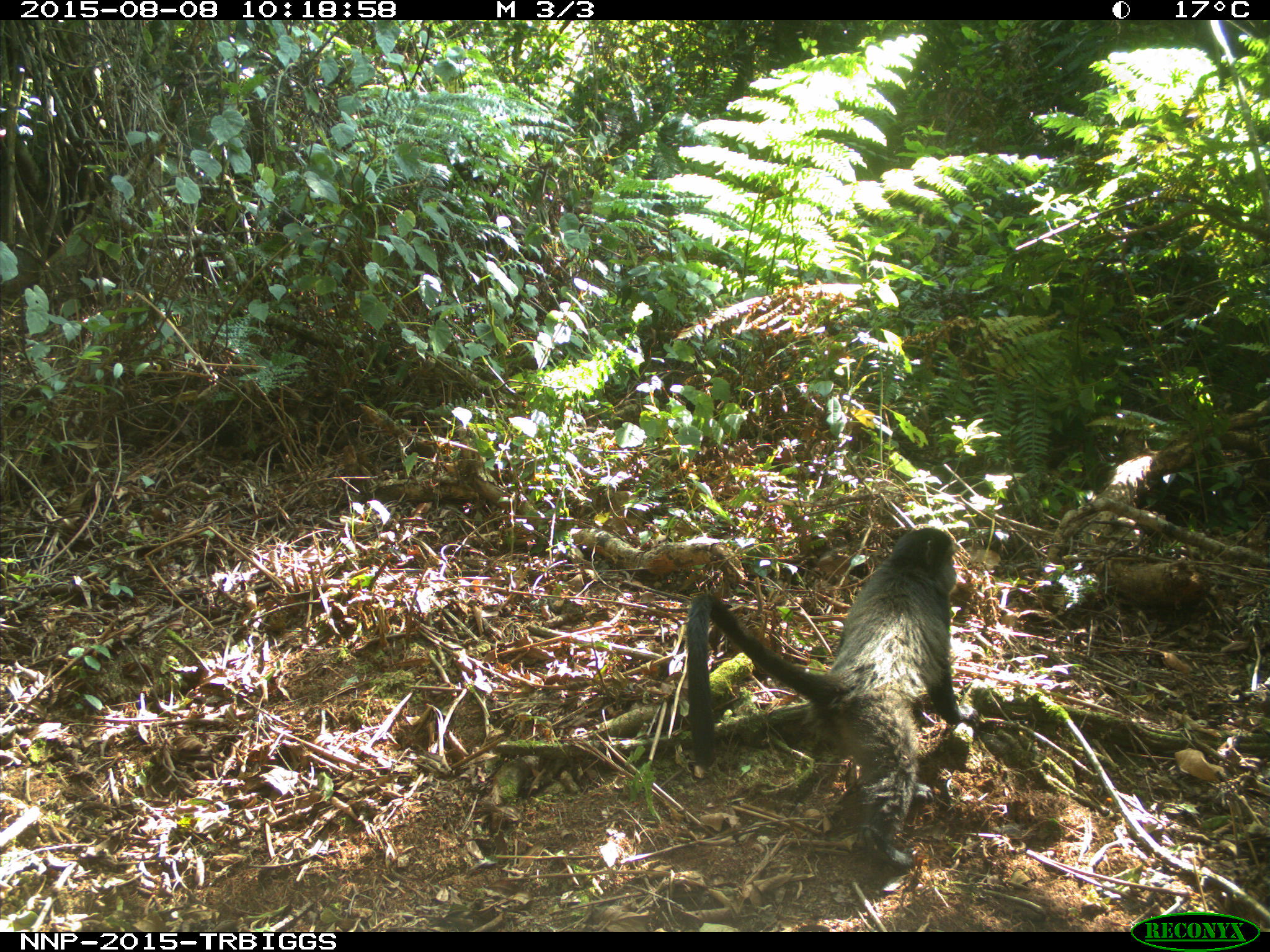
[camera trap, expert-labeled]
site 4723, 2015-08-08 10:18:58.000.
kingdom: Animalia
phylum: Chordata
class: Mammalia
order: Primates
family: Cercopithecidae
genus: Cercopithecus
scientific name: Cercopithecus mitis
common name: blue monkey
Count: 1.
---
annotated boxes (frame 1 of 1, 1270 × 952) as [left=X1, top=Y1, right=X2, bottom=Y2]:
cercopithecus mitis: [left=684, top=525, right=976, bottom=875]